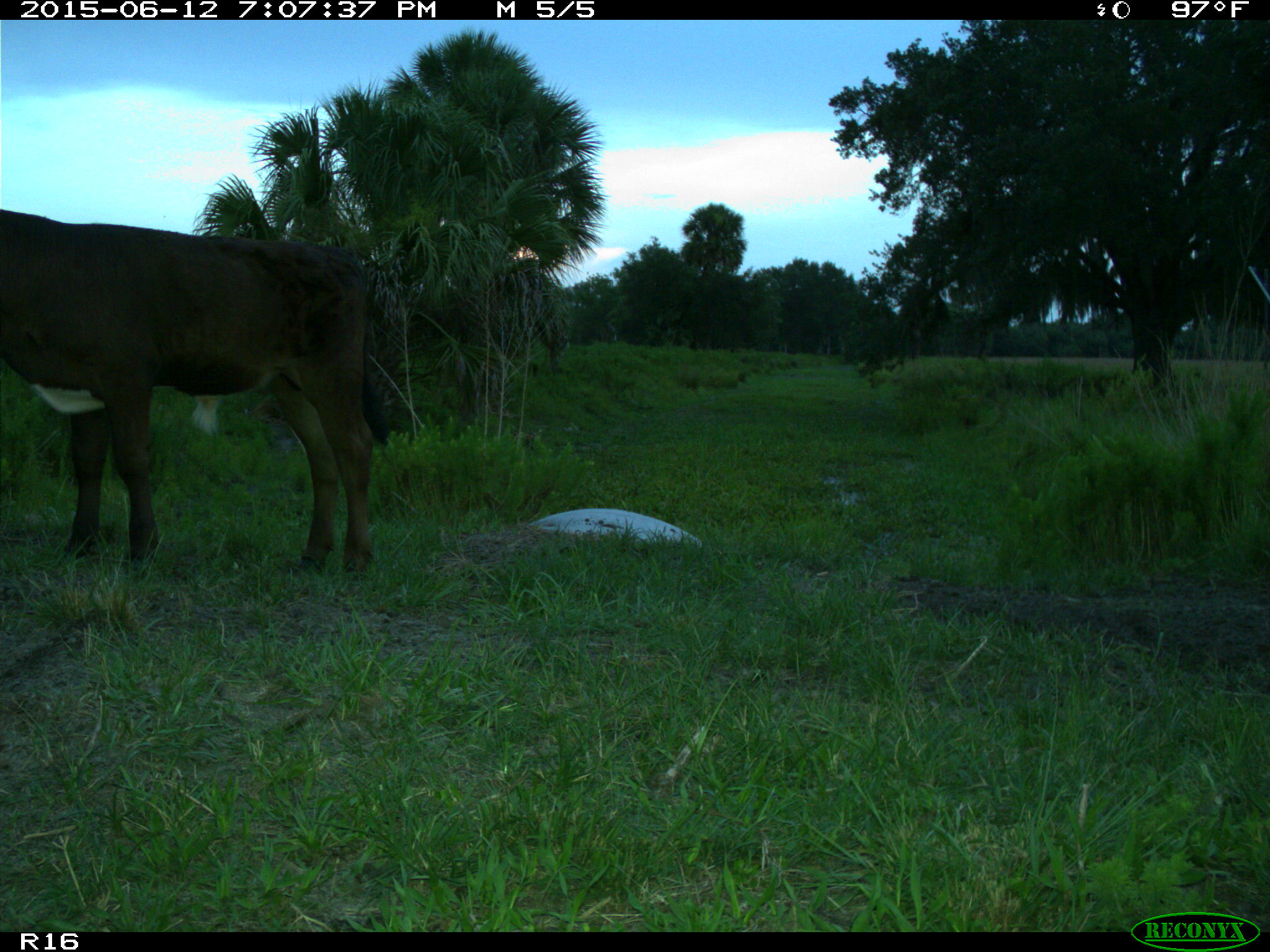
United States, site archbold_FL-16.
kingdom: Animalia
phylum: Chordata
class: Mammalia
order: Artiodactyla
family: Bovidae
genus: Bos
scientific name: Bos taurus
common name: domestic cow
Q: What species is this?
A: Bos taurus (domestic cow).